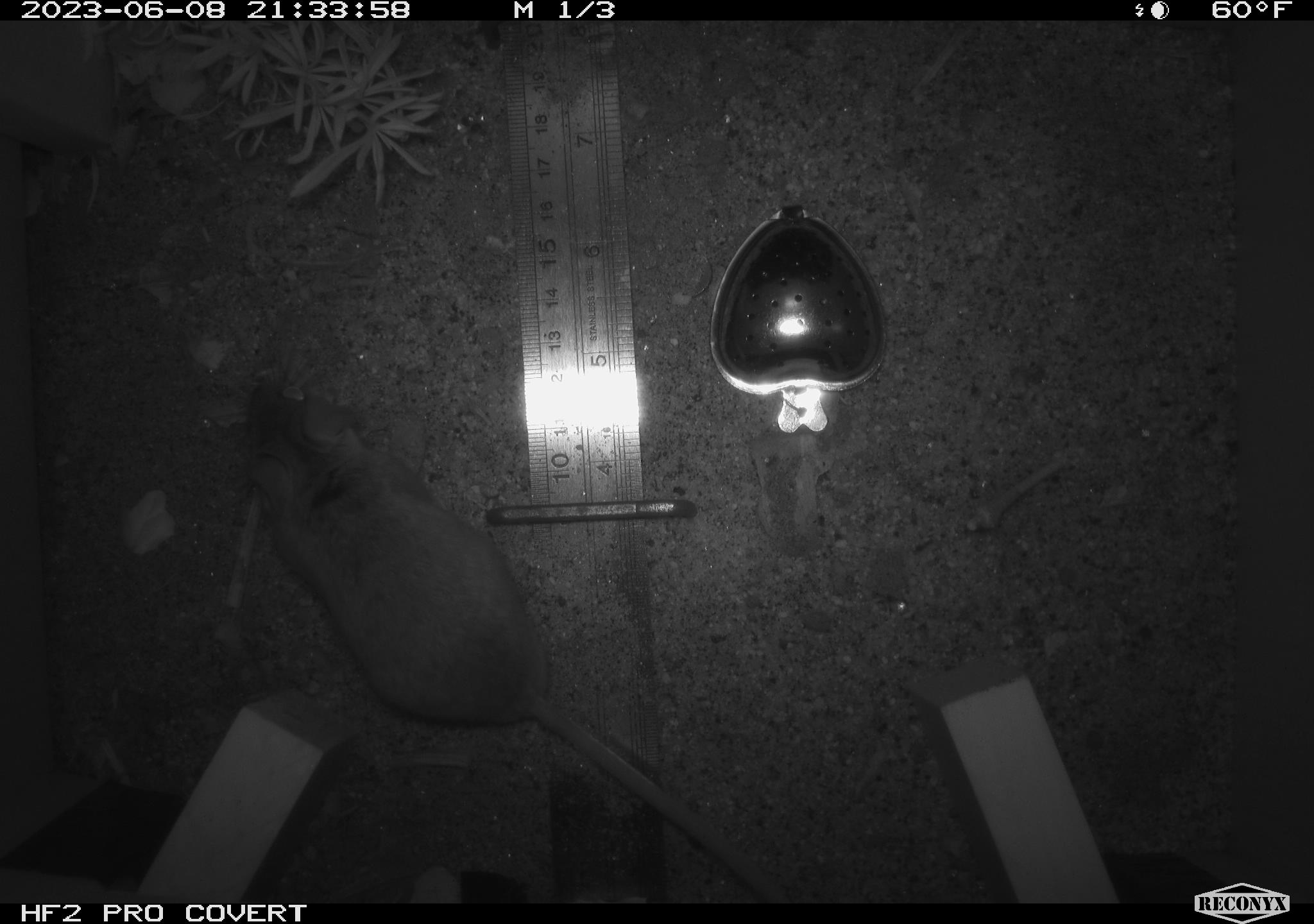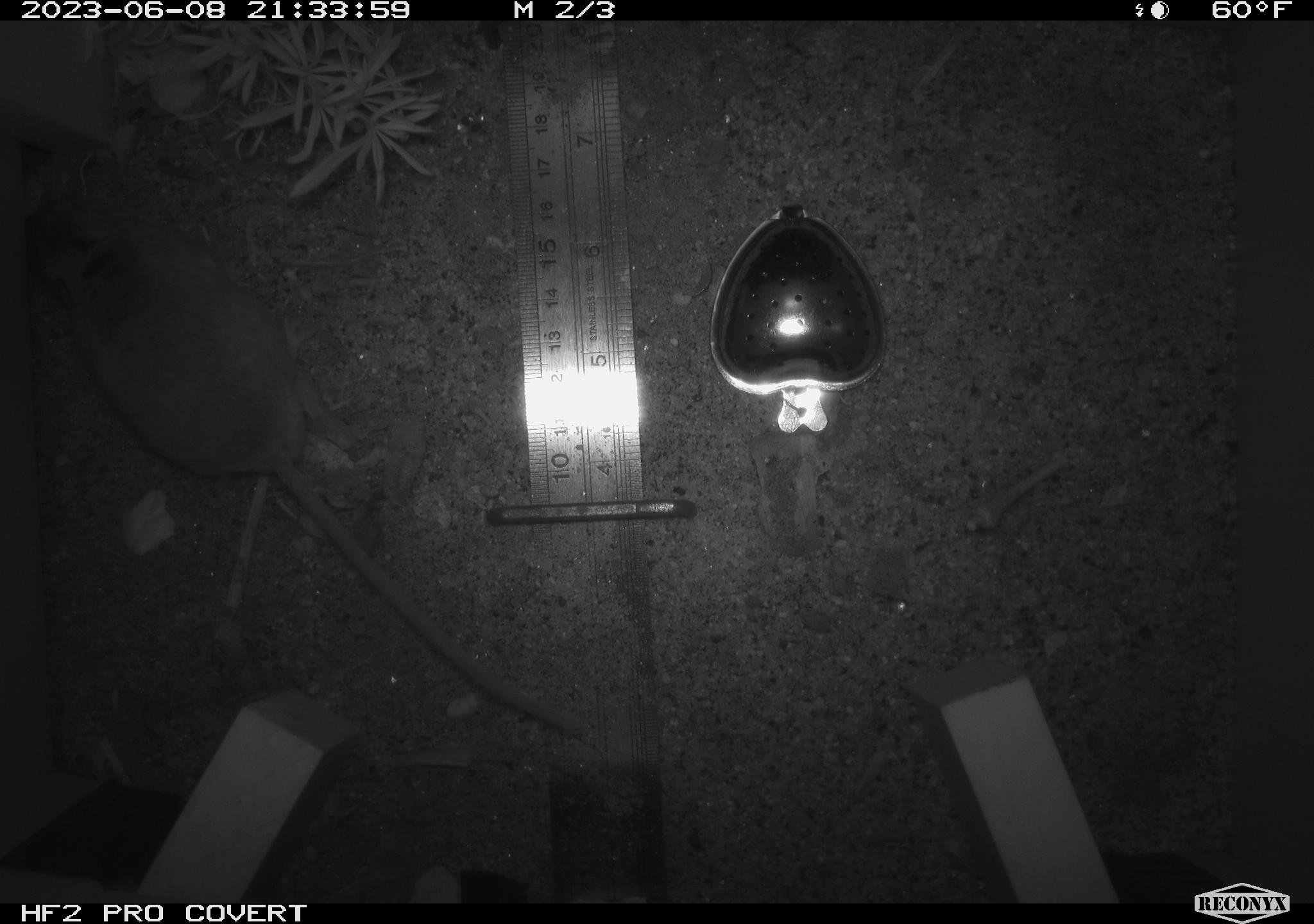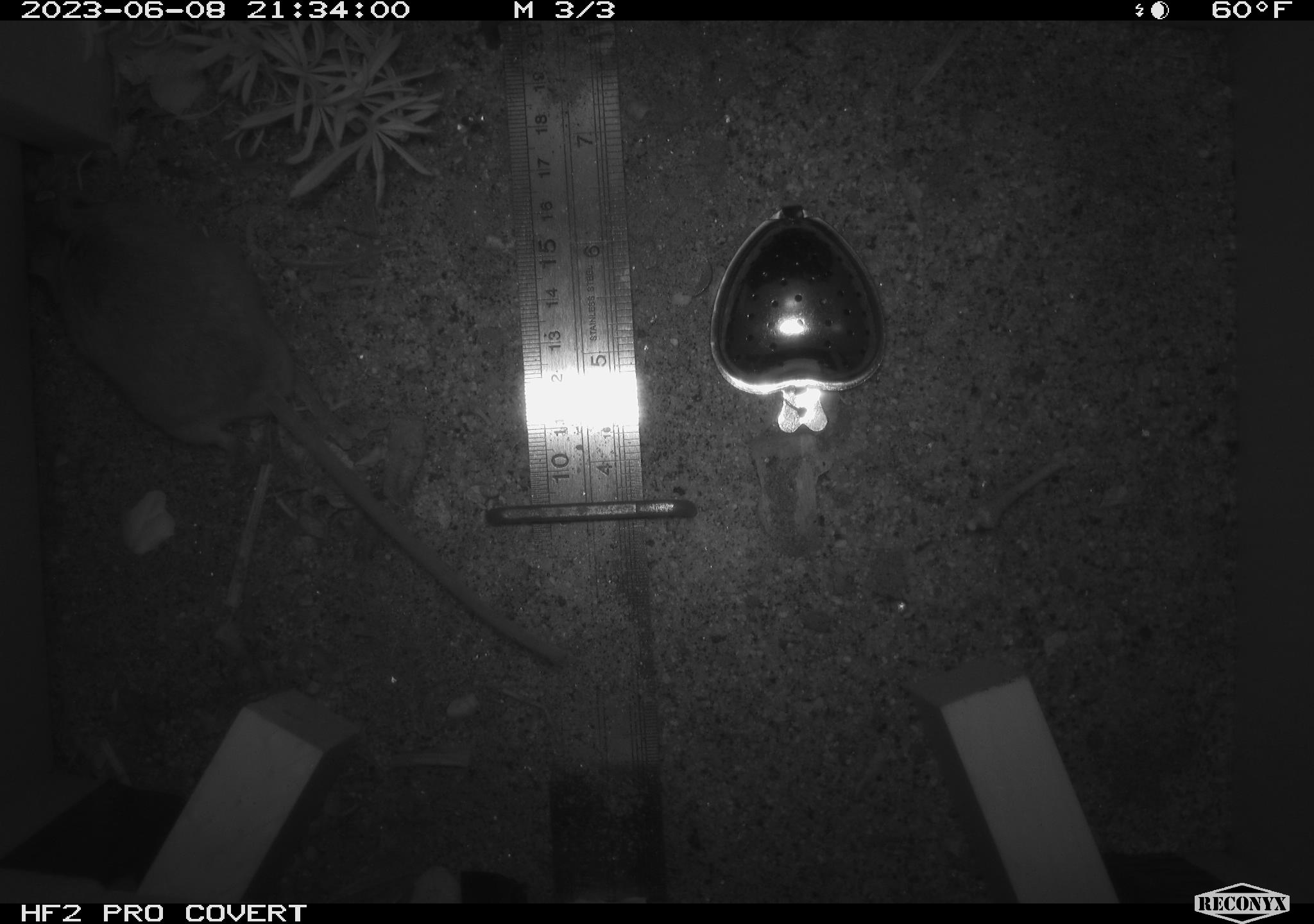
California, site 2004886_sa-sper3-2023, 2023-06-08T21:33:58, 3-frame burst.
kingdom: Animalia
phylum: Chordata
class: Mammalia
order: Rodentia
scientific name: Rodentia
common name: mouse species